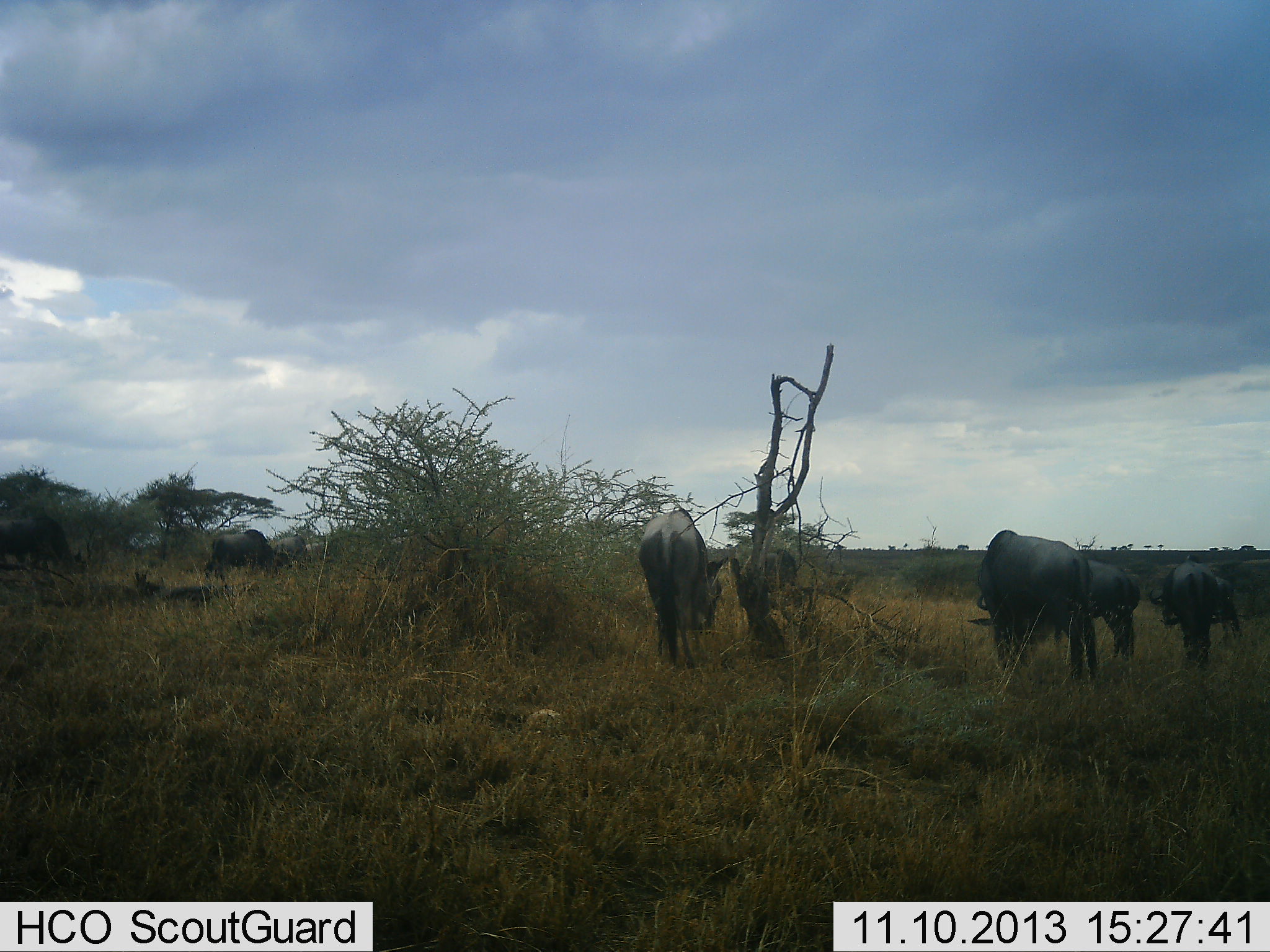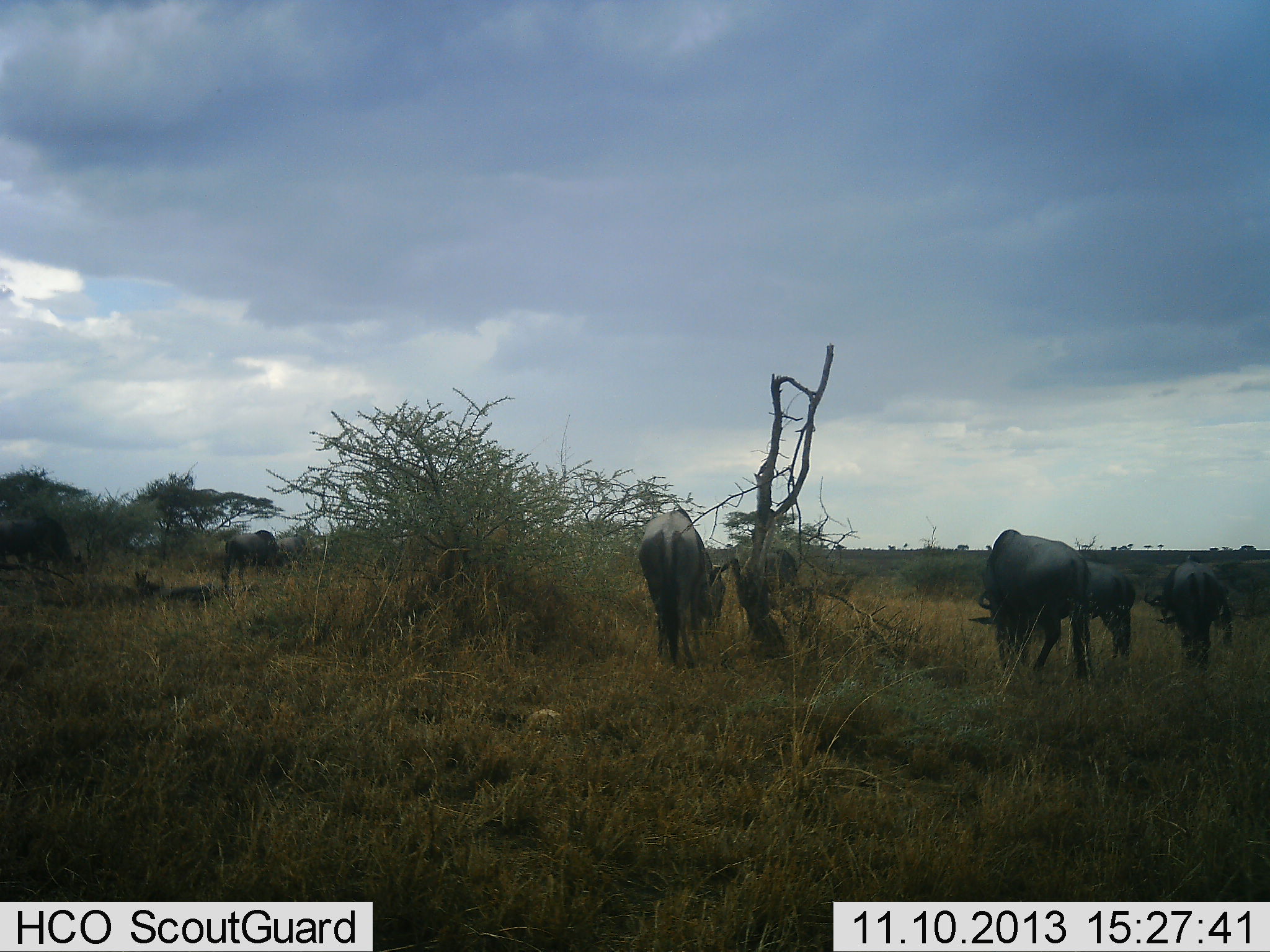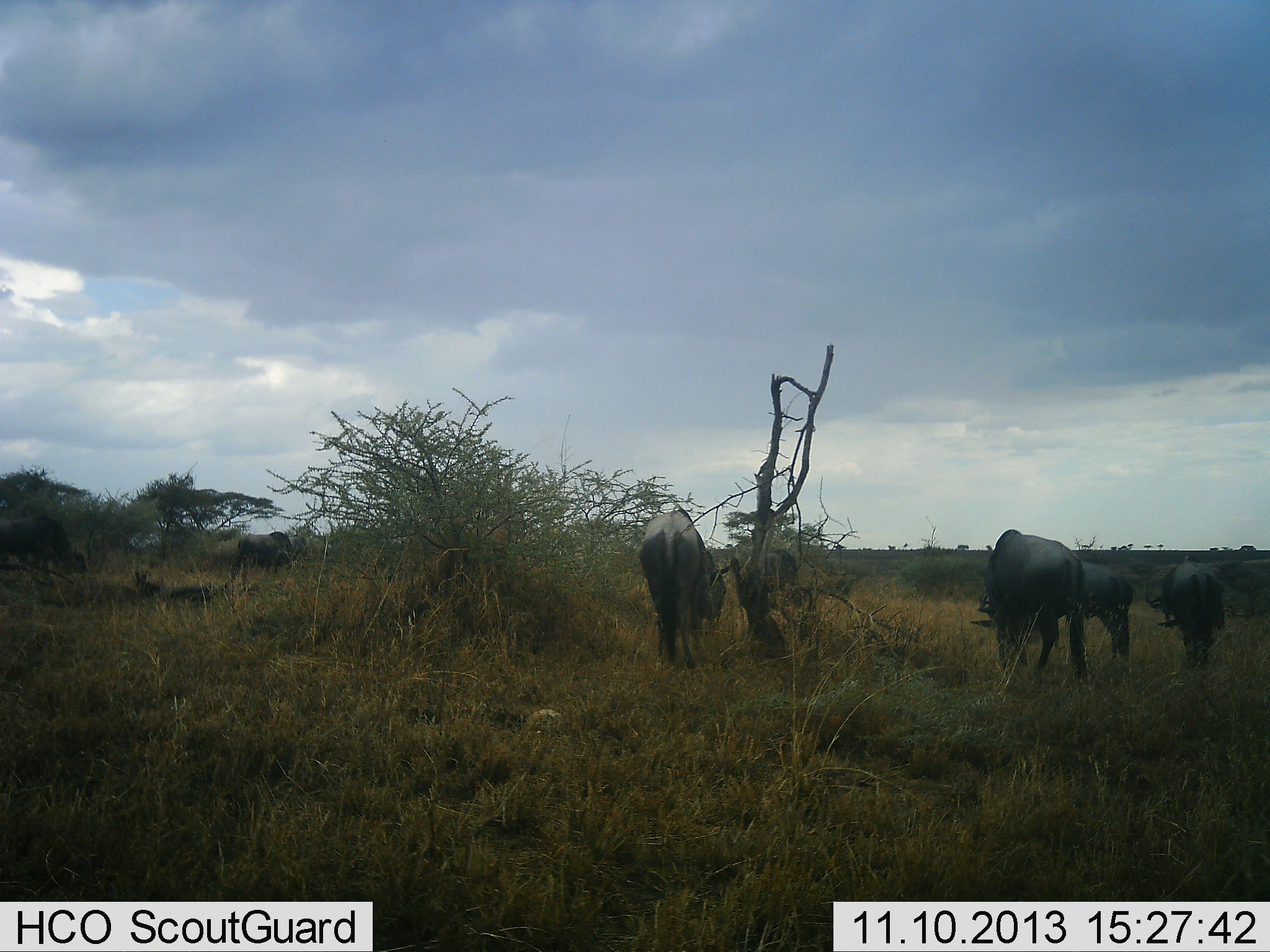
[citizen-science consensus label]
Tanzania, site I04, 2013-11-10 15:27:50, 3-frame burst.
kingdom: Animalia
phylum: Chordata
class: Mammalia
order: Artiodactyla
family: Bovidae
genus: Connochaetes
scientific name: Connochaetes taurinus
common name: blue wildebeest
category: wildebeest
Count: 8.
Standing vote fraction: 50%.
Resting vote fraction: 9%.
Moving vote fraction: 41%.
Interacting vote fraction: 5%.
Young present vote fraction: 5%.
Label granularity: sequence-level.